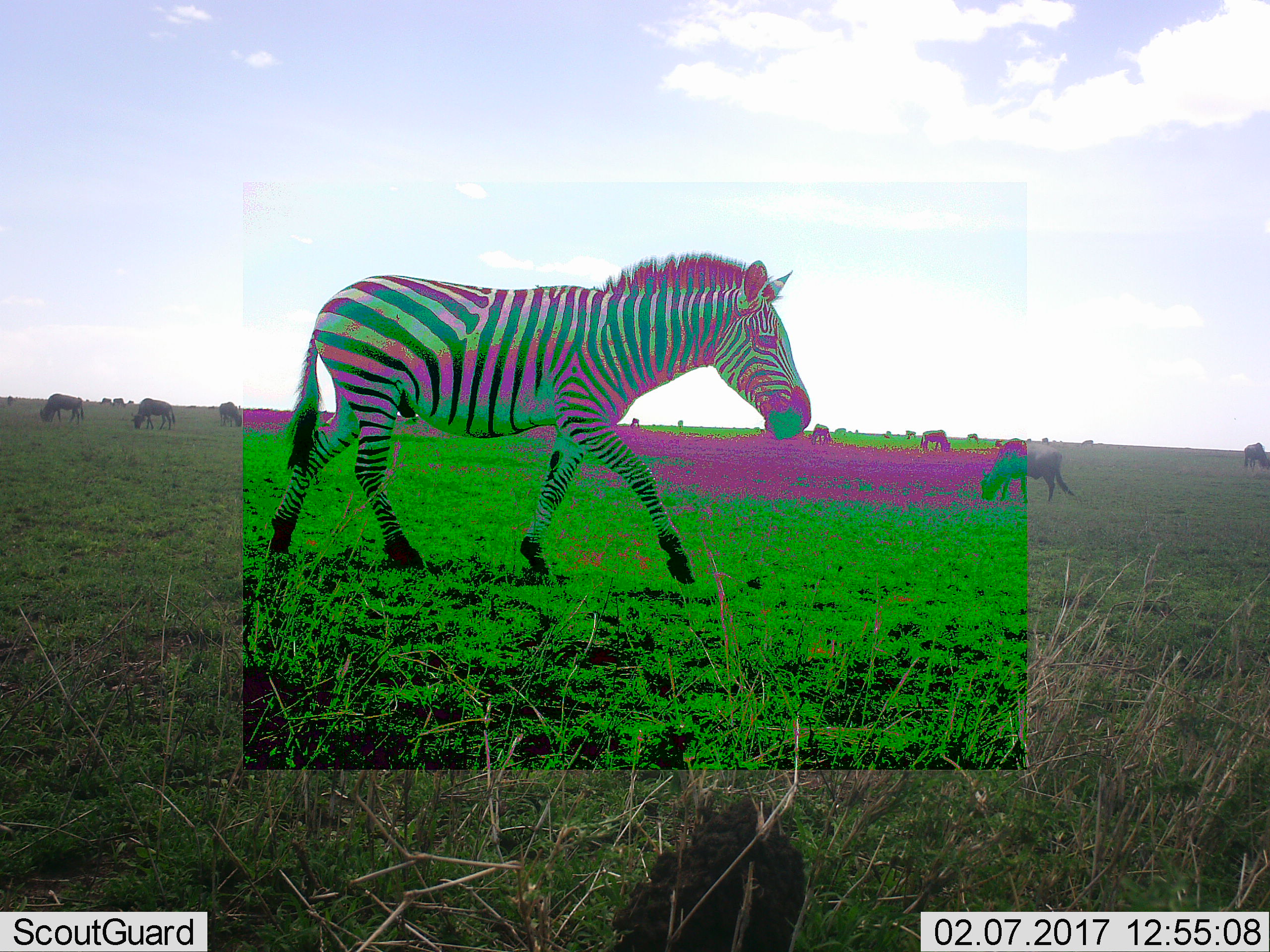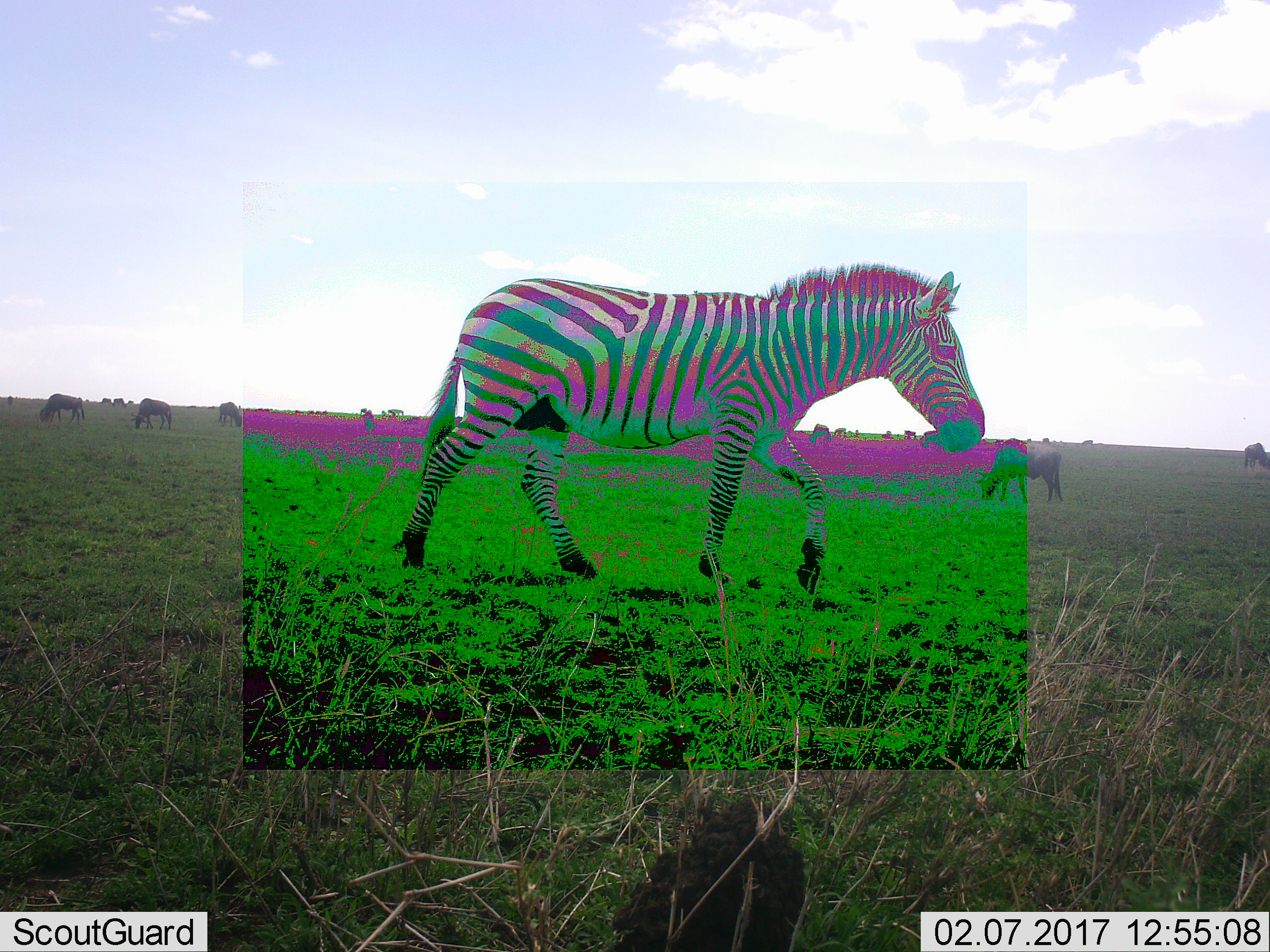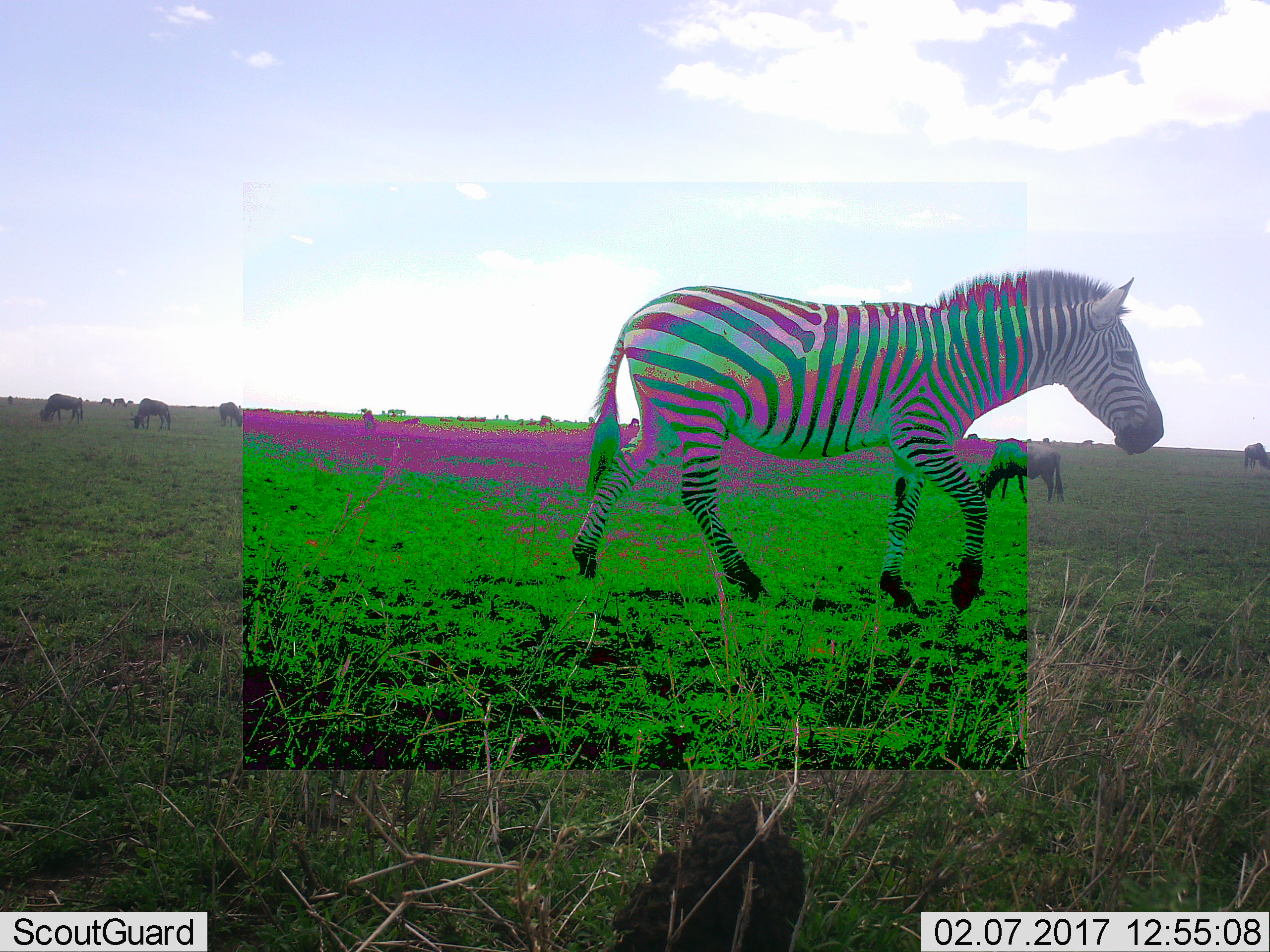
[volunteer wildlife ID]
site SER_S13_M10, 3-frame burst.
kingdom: Animalia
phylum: Chordata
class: Mammalia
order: Perissodactyla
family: Equidae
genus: Equus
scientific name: Equus quagga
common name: plains zebra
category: zebraplains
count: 1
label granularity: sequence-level